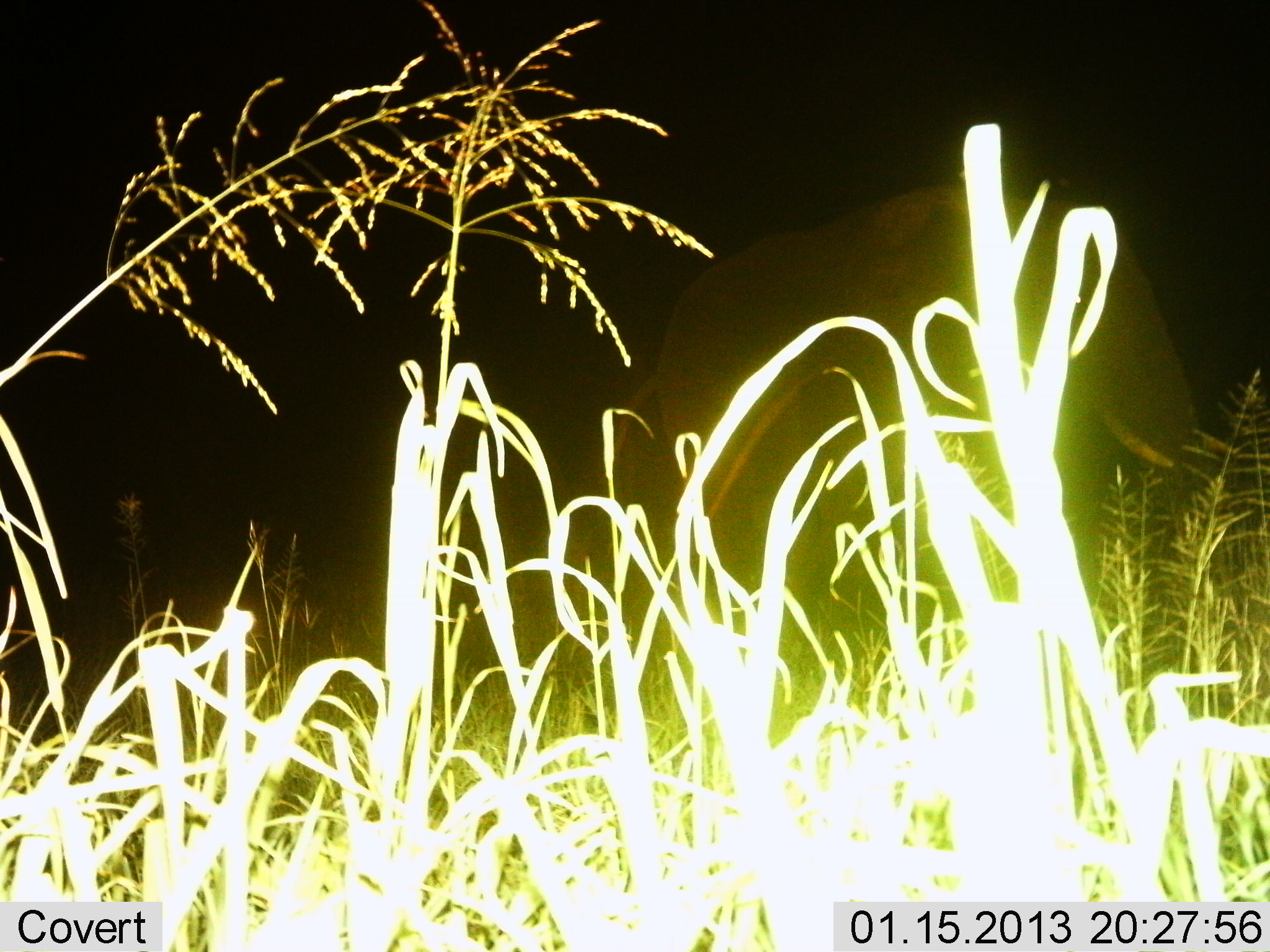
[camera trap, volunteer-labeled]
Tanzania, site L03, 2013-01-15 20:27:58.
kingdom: Animalia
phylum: Chordata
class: Mammalia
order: Proboscidea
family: Elephantidae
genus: Loxodonta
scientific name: Loxodonta africana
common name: african bush elephant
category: elephant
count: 1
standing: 78%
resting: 0%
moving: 28%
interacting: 0%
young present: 0%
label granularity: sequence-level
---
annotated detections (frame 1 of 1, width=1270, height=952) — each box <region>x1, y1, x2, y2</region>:
animal: <region>592, 177, 1253, 653</region>